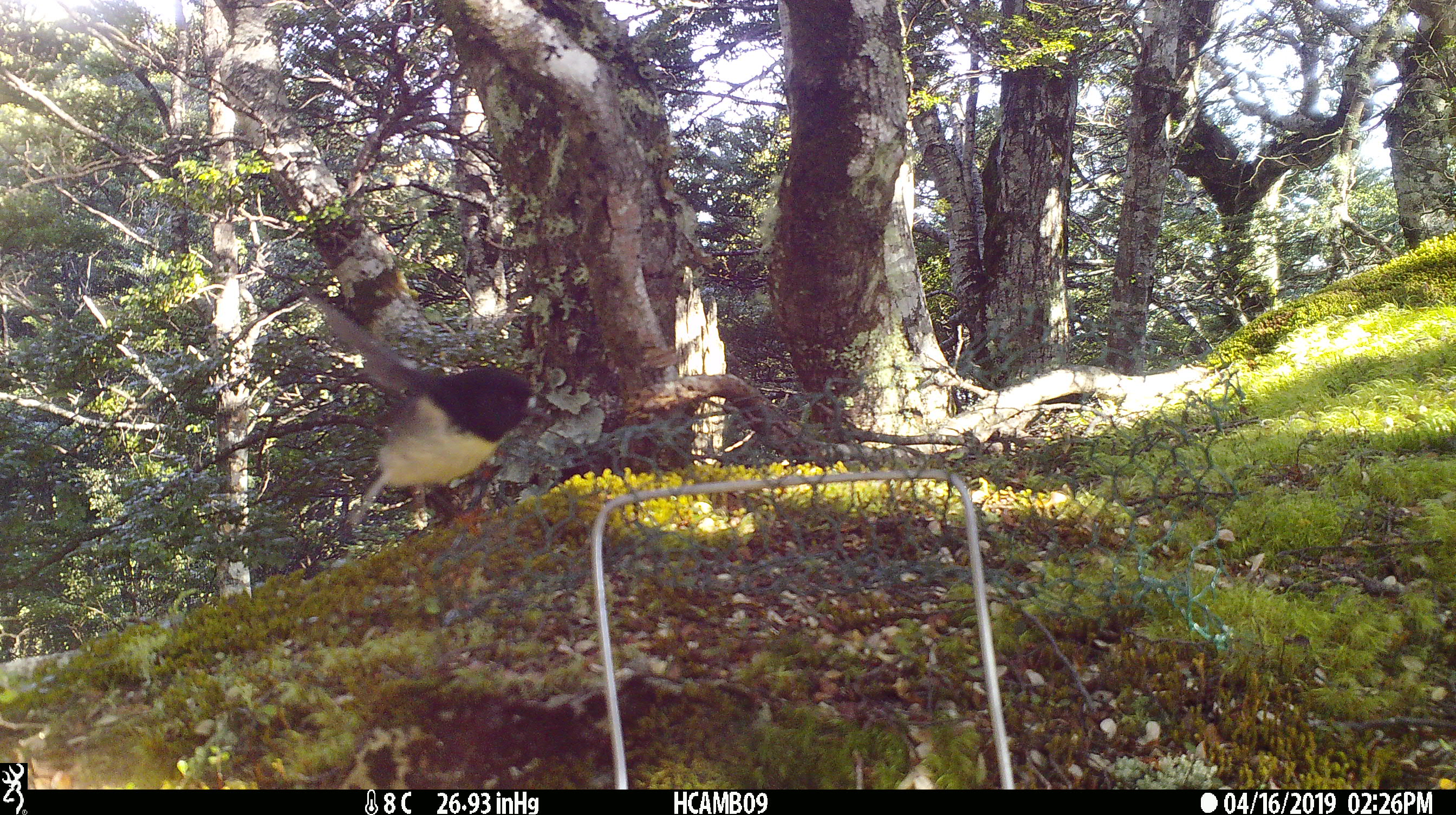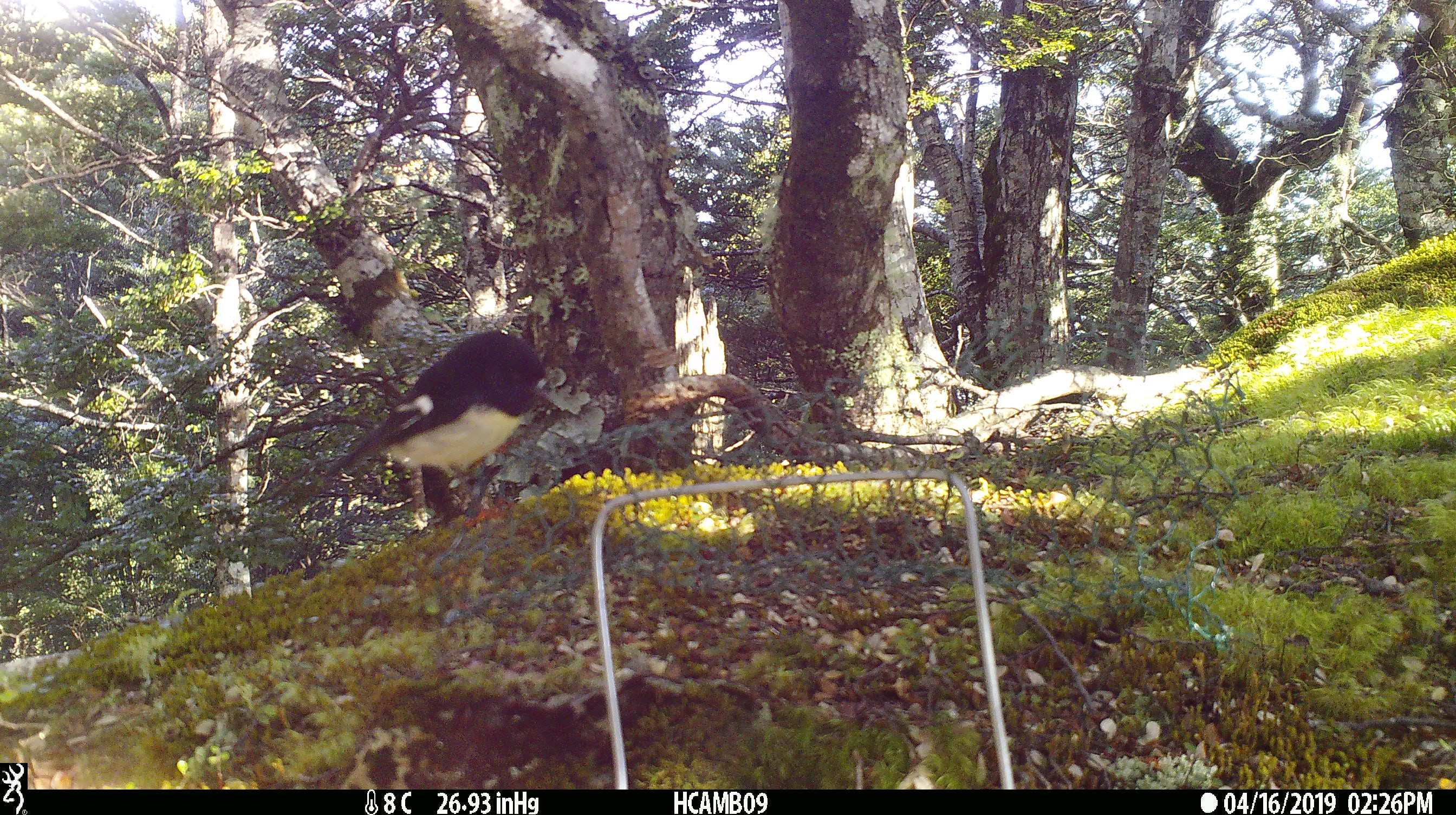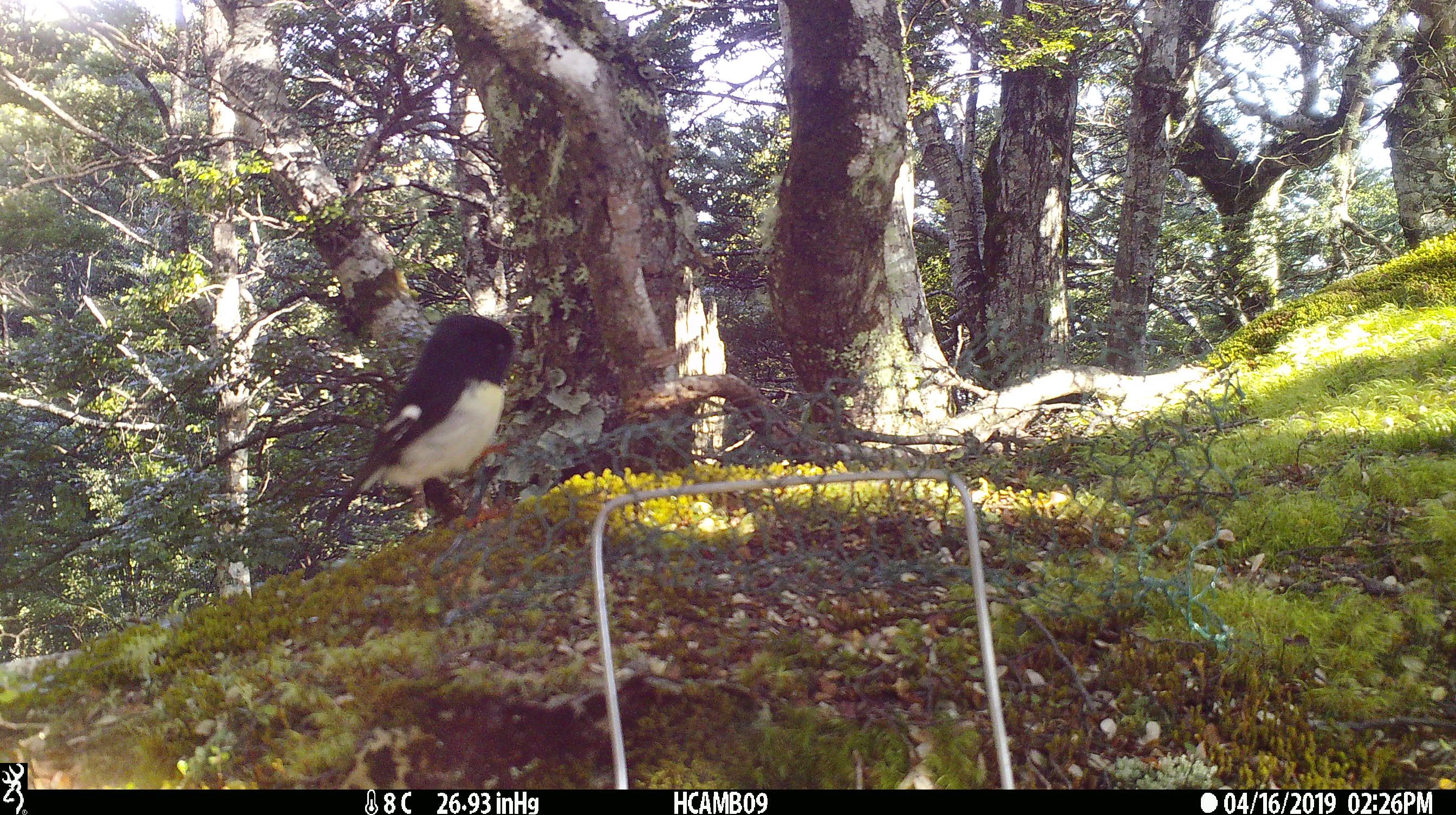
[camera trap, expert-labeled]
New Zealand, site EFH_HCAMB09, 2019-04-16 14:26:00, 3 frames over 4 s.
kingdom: Animalia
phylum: Chordata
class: Aves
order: Passeriformes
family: Petroicidae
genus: Petroica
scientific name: Petroica macrocephala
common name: tomtit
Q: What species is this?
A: Tomtit (Petroica macrocephala).